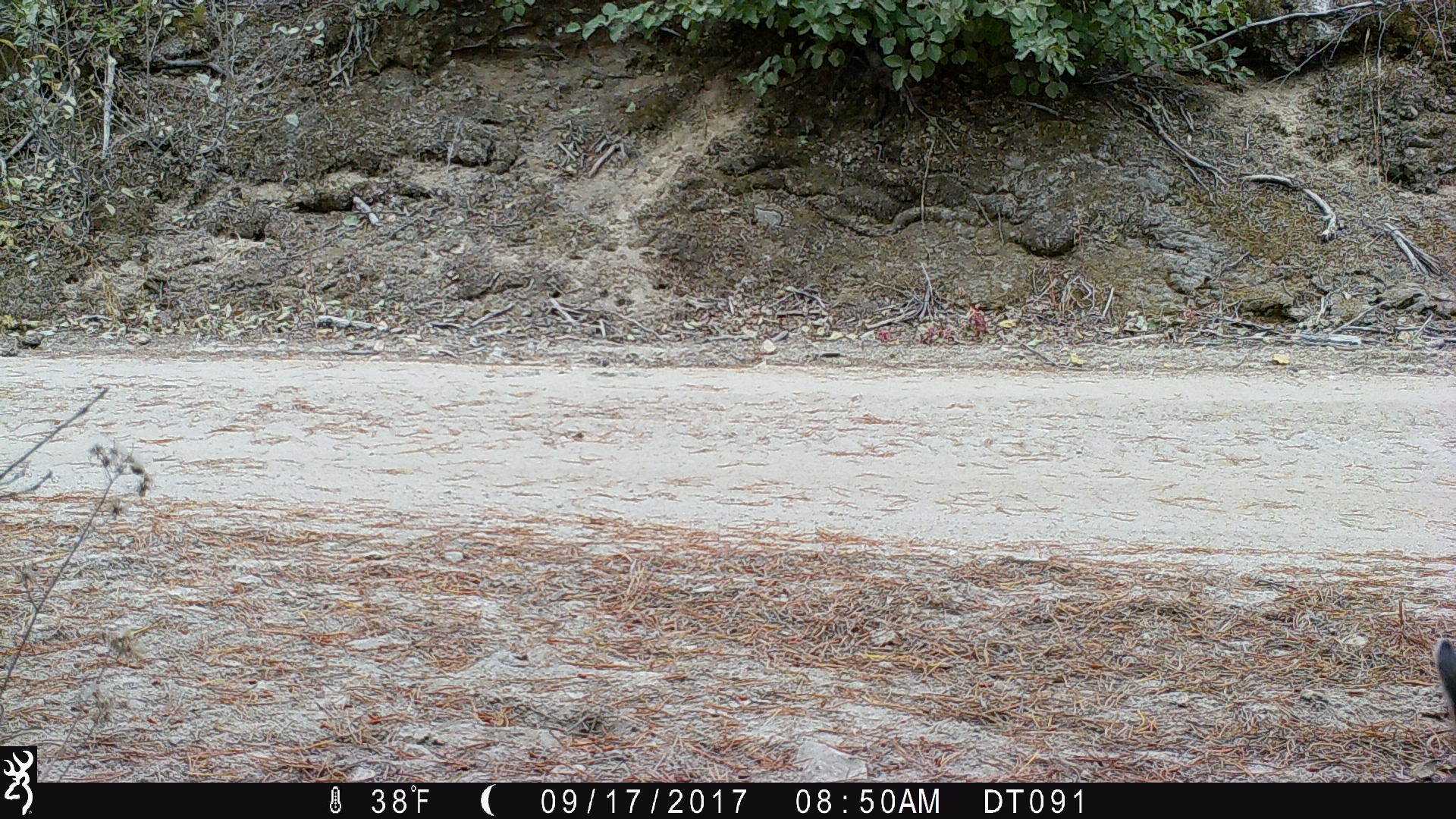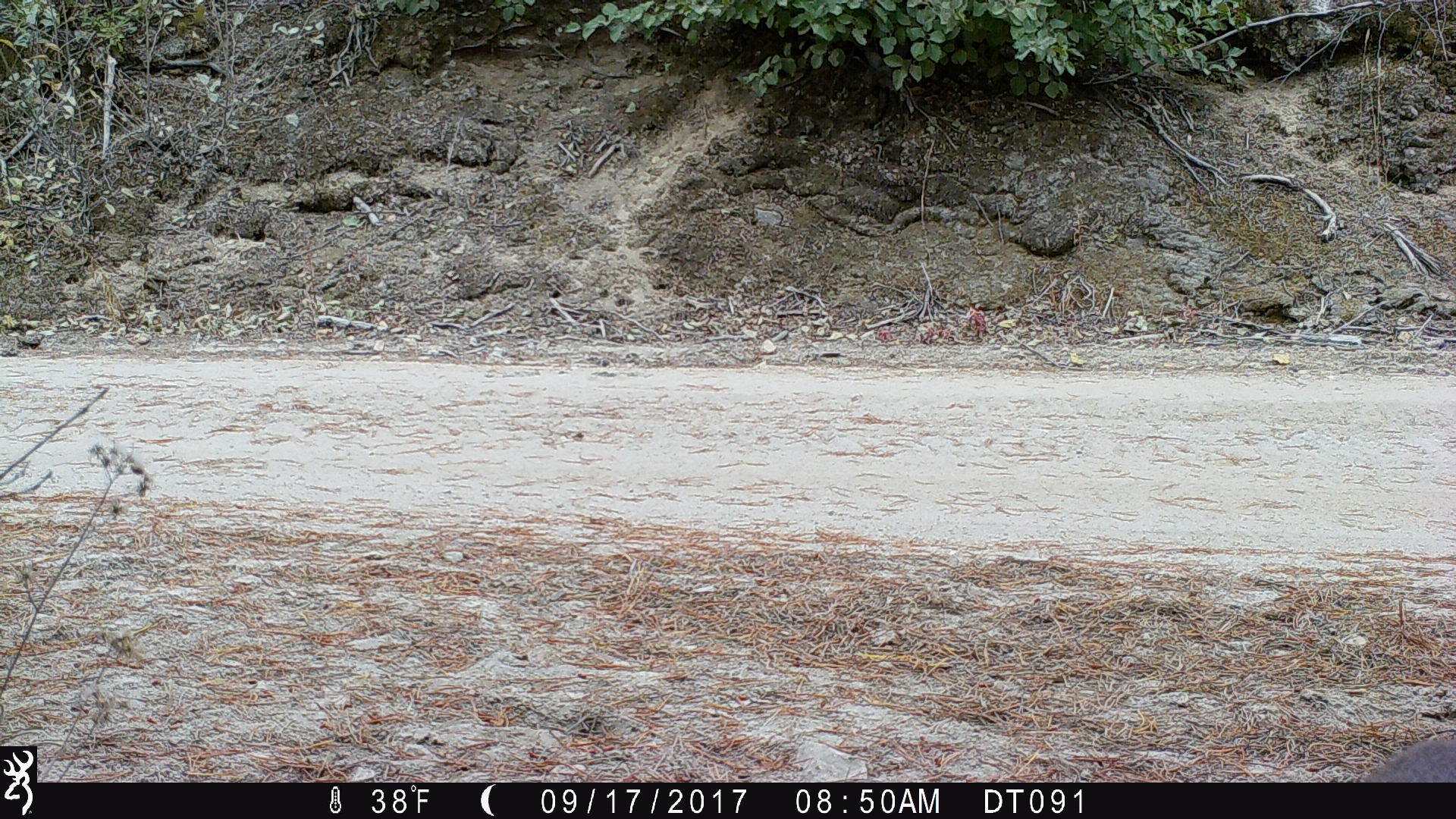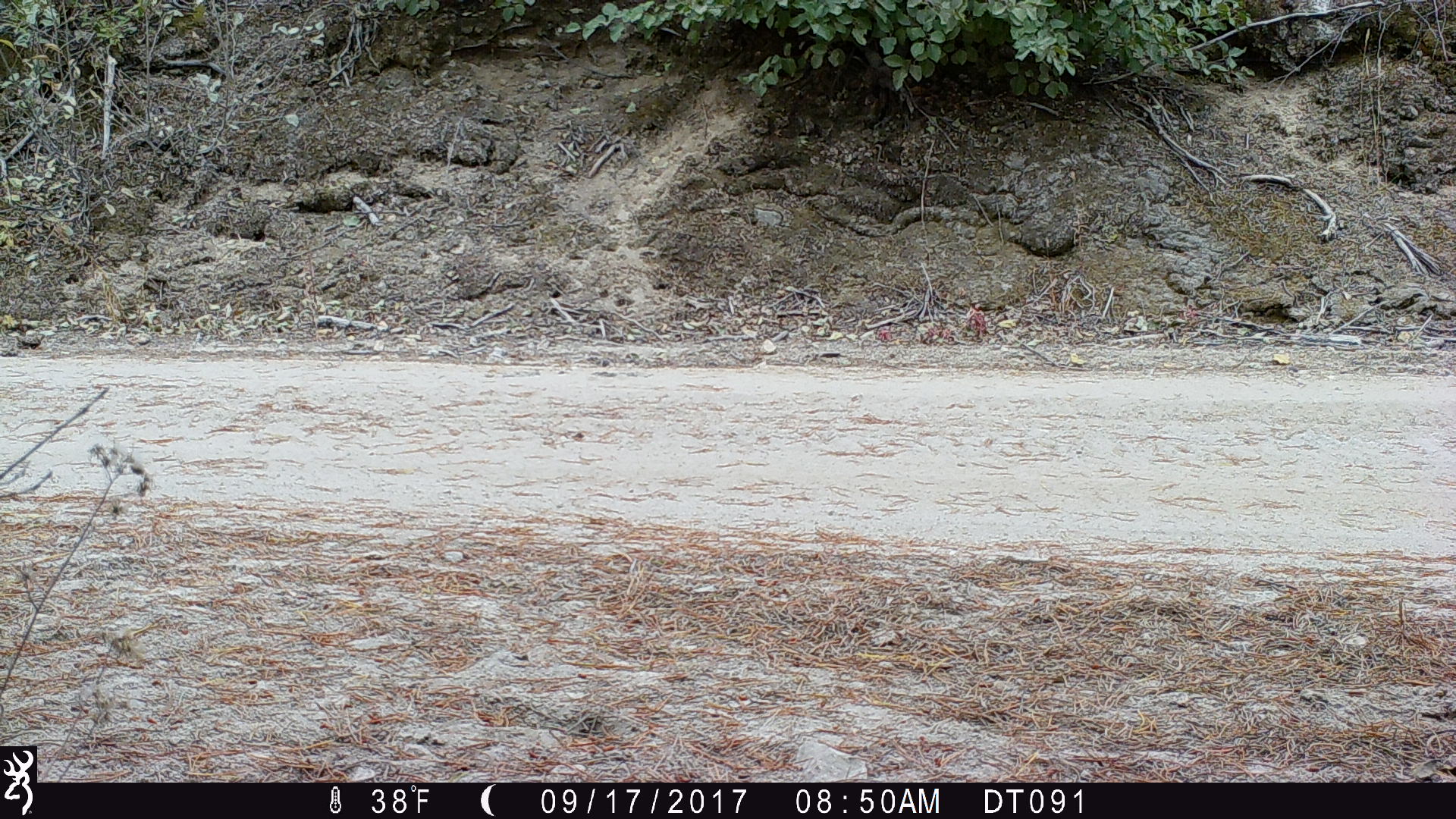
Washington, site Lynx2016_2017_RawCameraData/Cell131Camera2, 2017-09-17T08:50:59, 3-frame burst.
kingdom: Animalia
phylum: Chordata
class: Mammalia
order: Lagomorpha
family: Leporidae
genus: Lepus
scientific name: Lepus americanus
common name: snowshoe hare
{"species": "Lepus americanus (snowshoe hare)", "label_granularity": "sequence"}